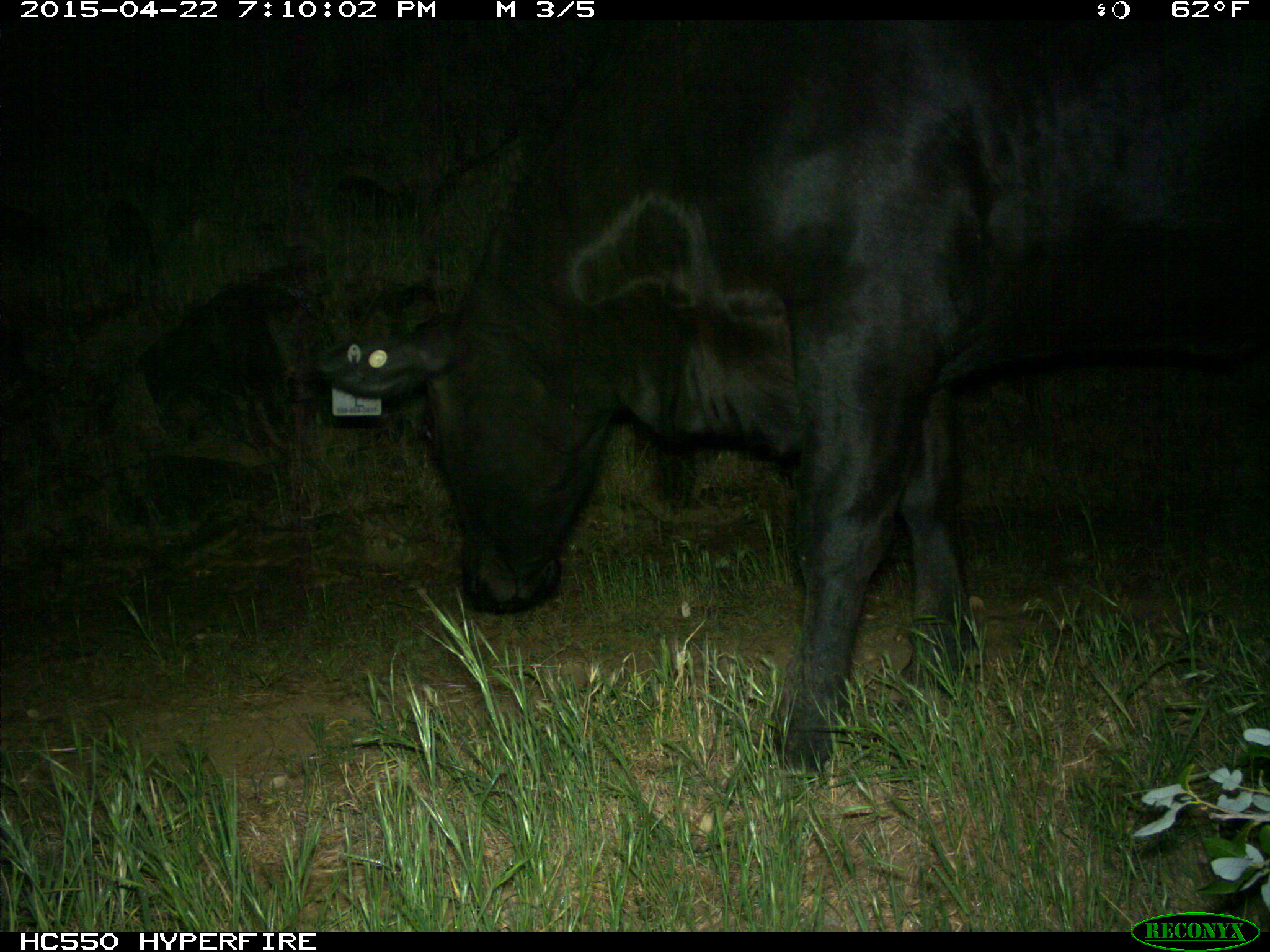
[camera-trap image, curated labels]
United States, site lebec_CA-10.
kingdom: Animalia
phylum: Chordata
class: Mammalia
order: Artiodactyla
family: Bovidae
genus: Bos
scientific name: Bos taurus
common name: domestic cow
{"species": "Bos taurus (domestic cow)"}